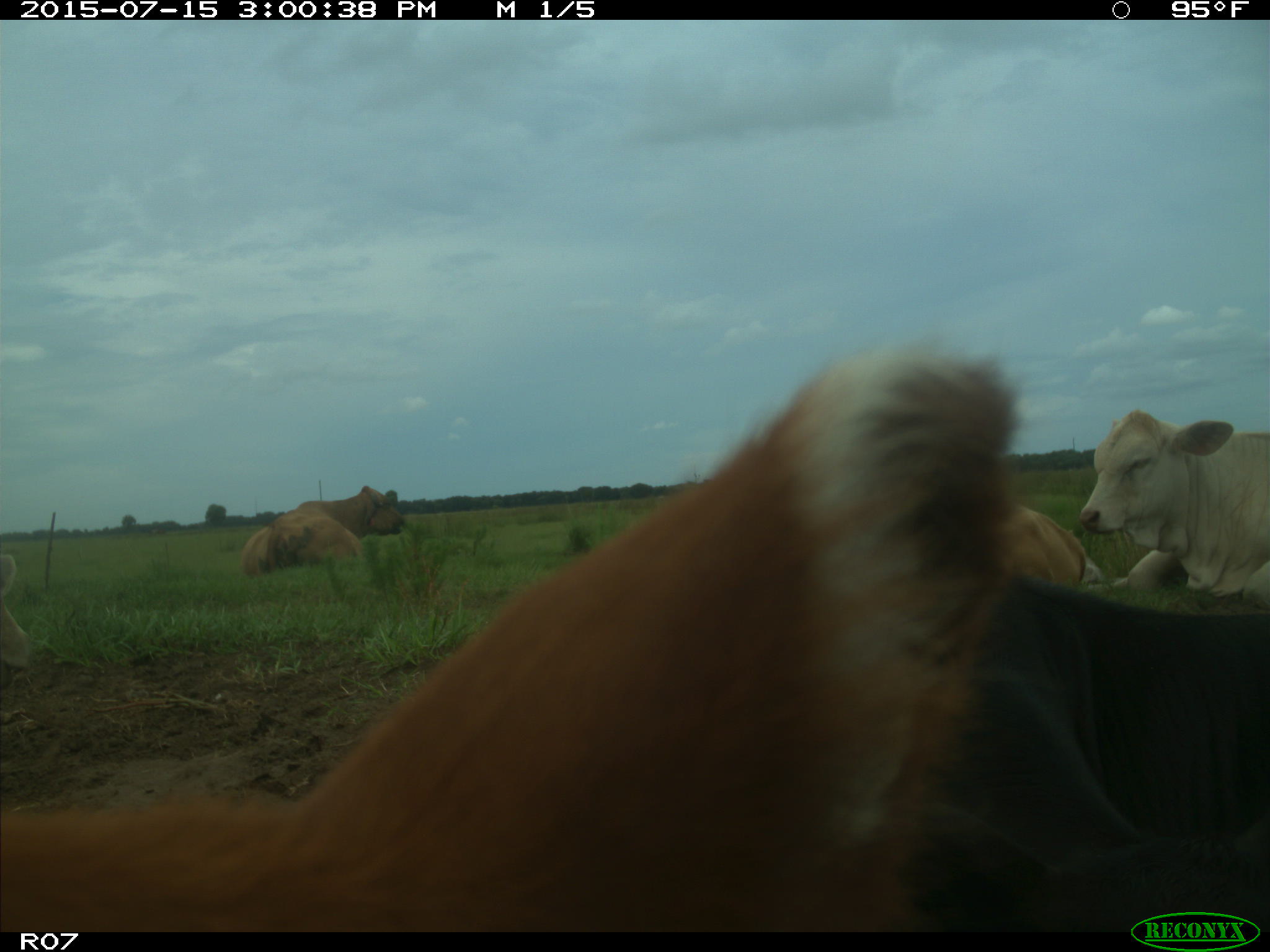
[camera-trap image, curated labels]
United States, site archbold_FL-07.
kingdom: Animalia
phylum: Chordata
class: Mammalia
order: Artiodactyla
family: Bovidae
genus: Bos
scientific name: Bos taurus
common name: domestic cow